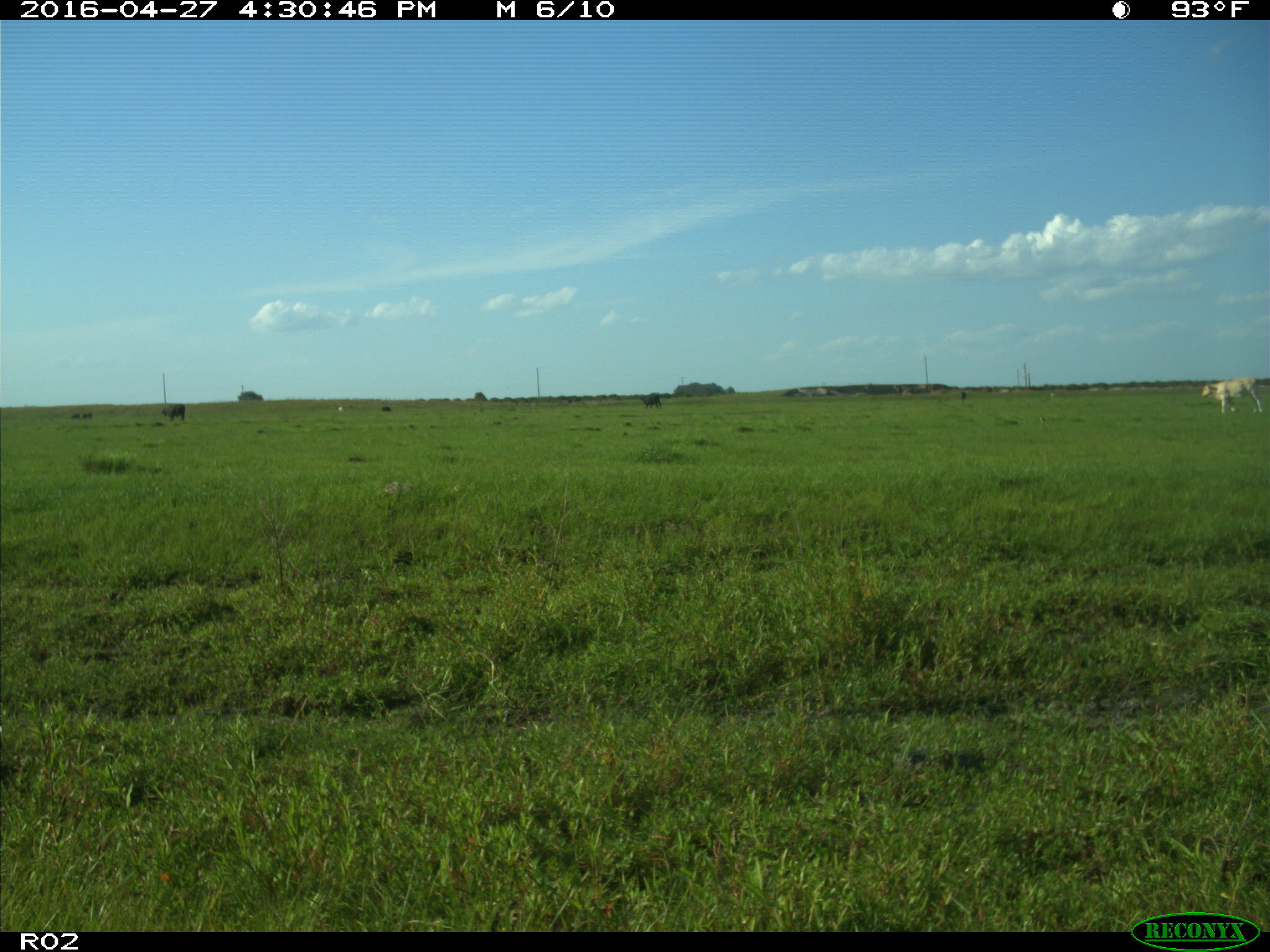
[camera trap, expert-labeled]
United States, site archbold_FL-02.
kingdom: Animalia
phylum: Chordata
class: Mammalia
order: Artiodactyla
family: Bovidae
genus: Bos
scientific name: Bos taurus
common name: domestic cow